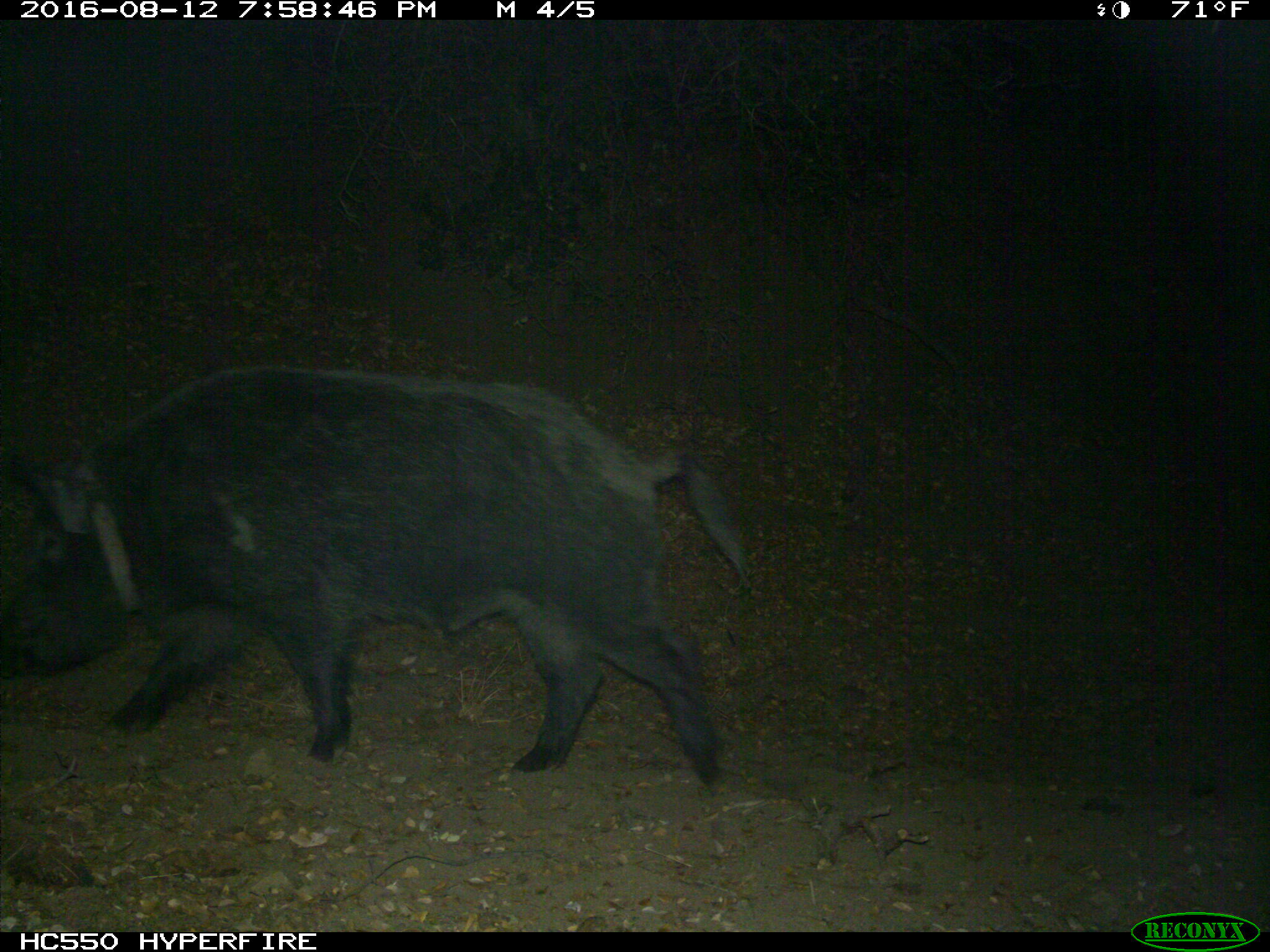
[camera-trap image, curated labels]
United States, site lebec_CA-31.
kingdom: Animalia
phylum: Chordata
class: Mammalia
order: Artiodactyla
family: Suidae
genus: Sus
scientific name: Sus scrofa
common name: wild boar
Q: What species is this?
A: Sus scrofa (wild boar).